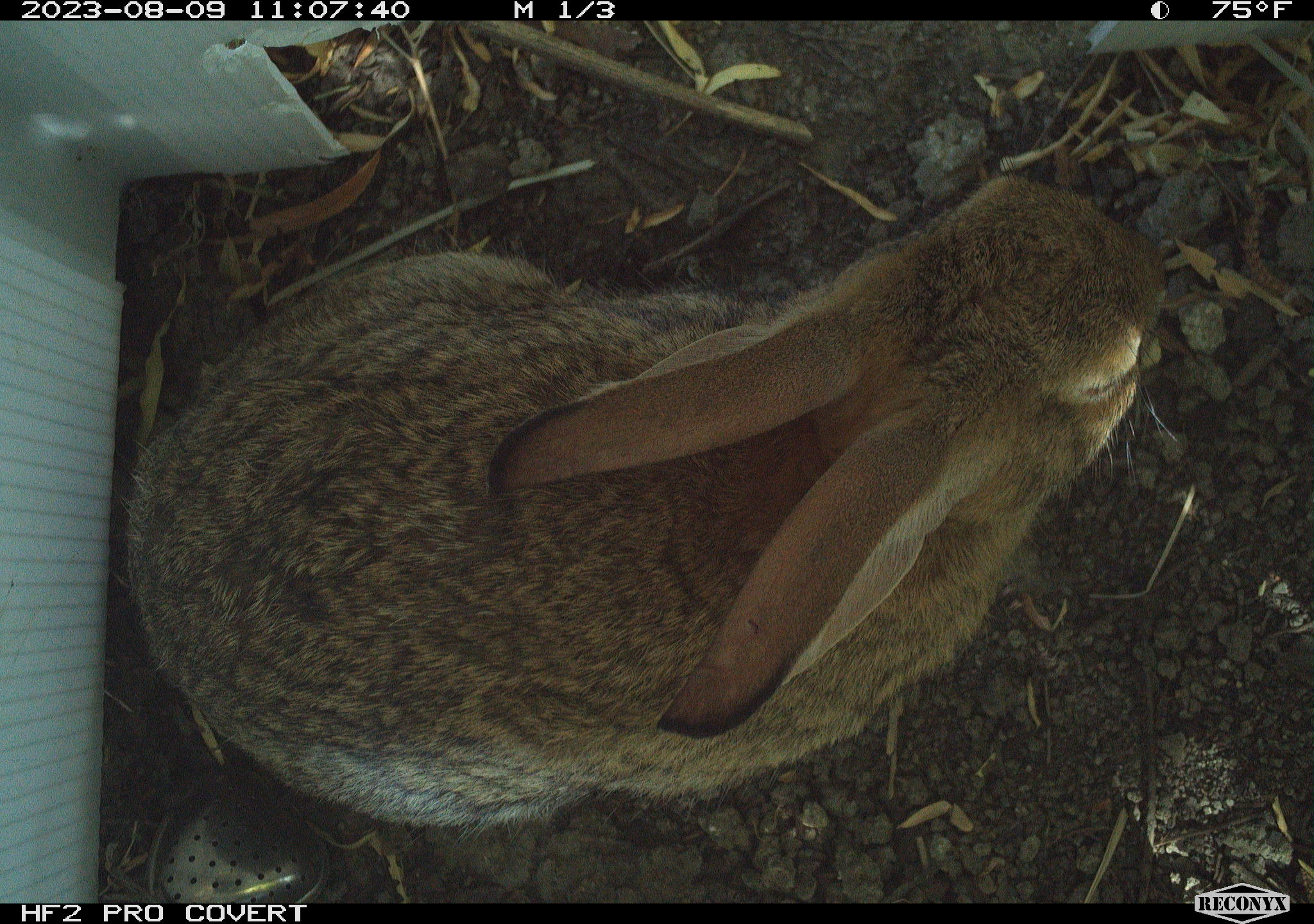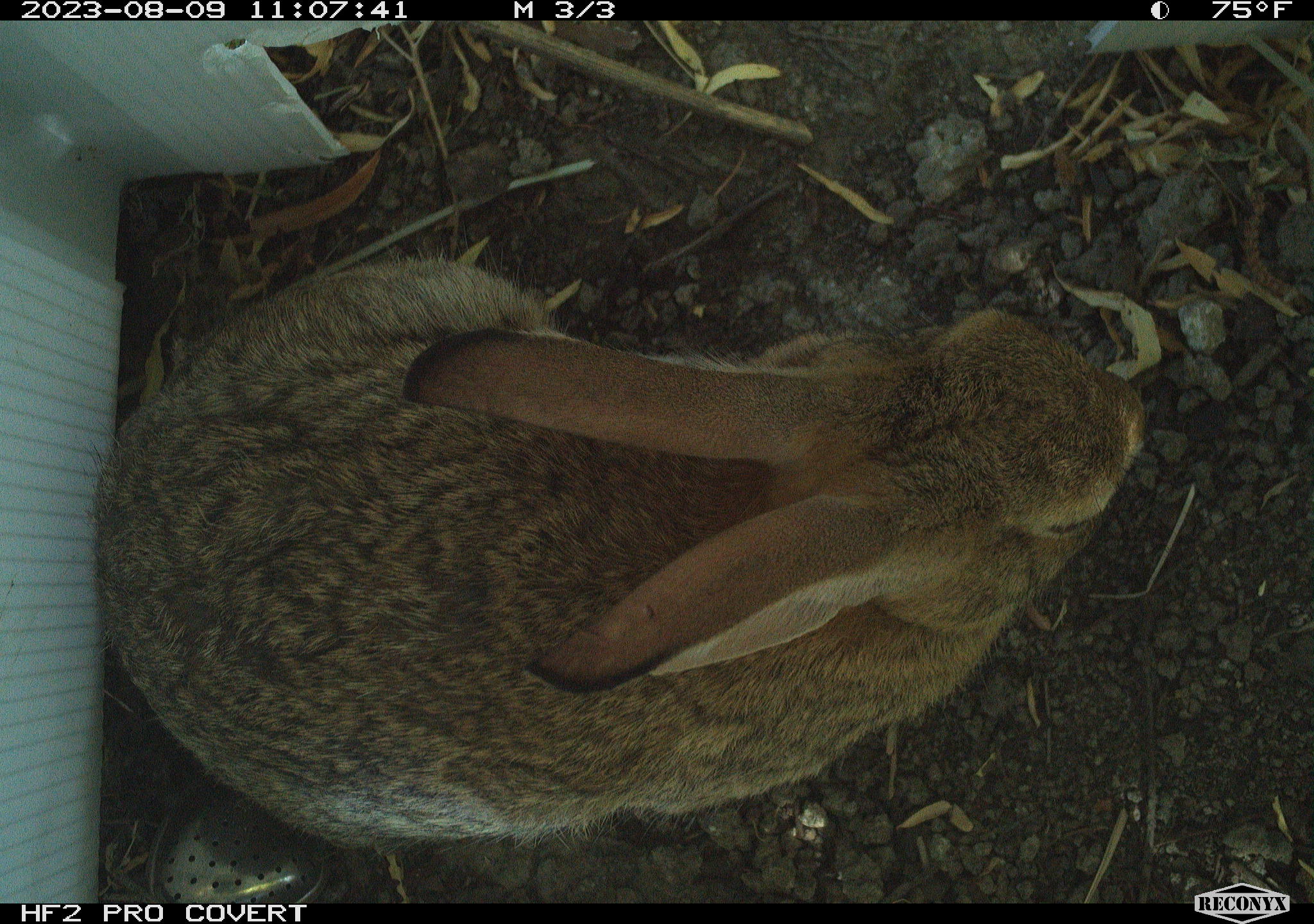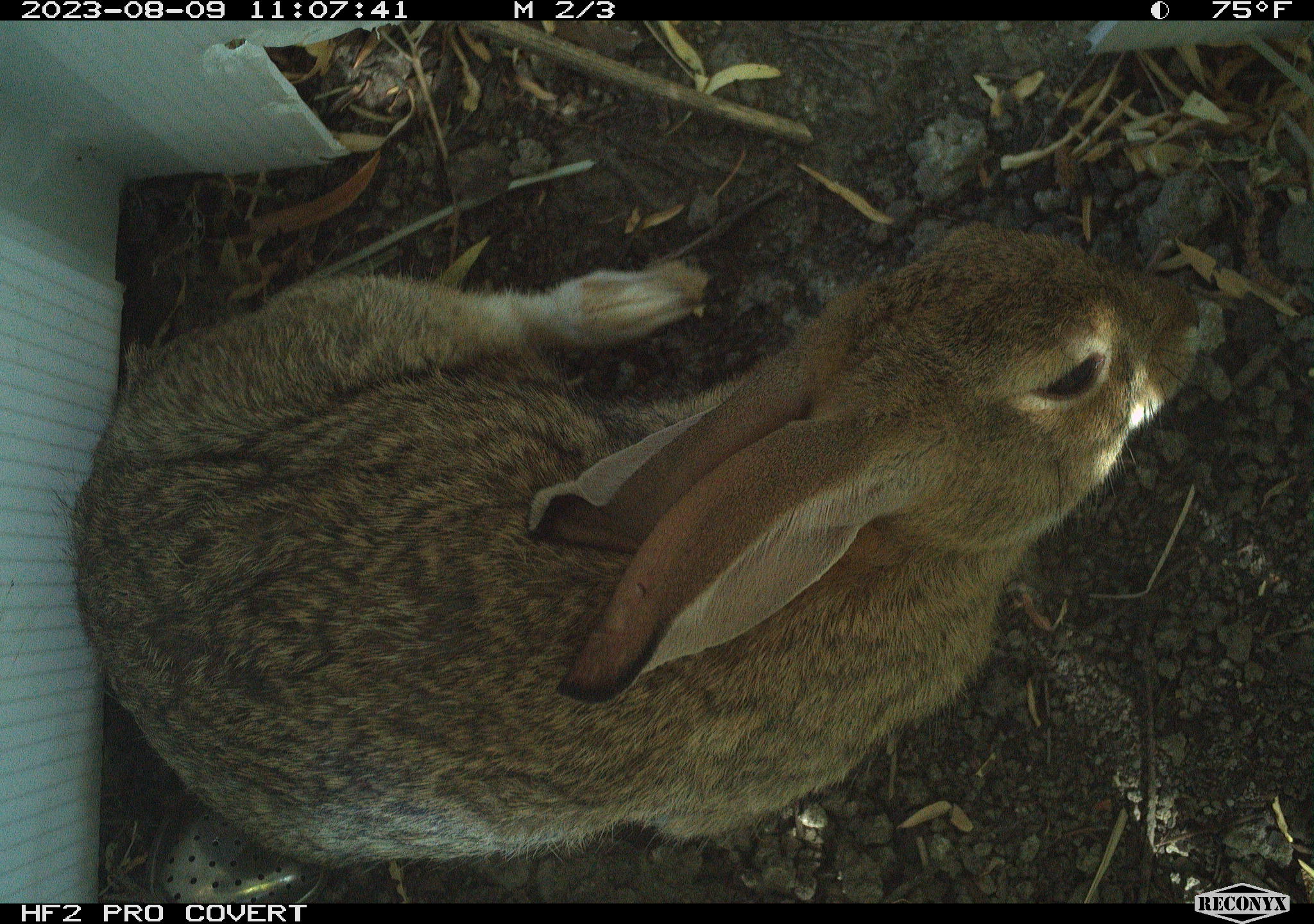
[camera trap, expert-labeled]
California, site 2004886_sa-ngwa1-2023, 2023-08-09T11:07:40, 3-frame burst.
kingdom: Animalia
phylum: Chordata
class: Mammalia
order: Lagomorpha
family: Leporidae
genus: Sylvilagus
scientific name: Sylvilagus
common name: cottontail rabbits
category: sylvilagus species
Sylvilagus species (cottontail rabbits) (Sylvilagus).